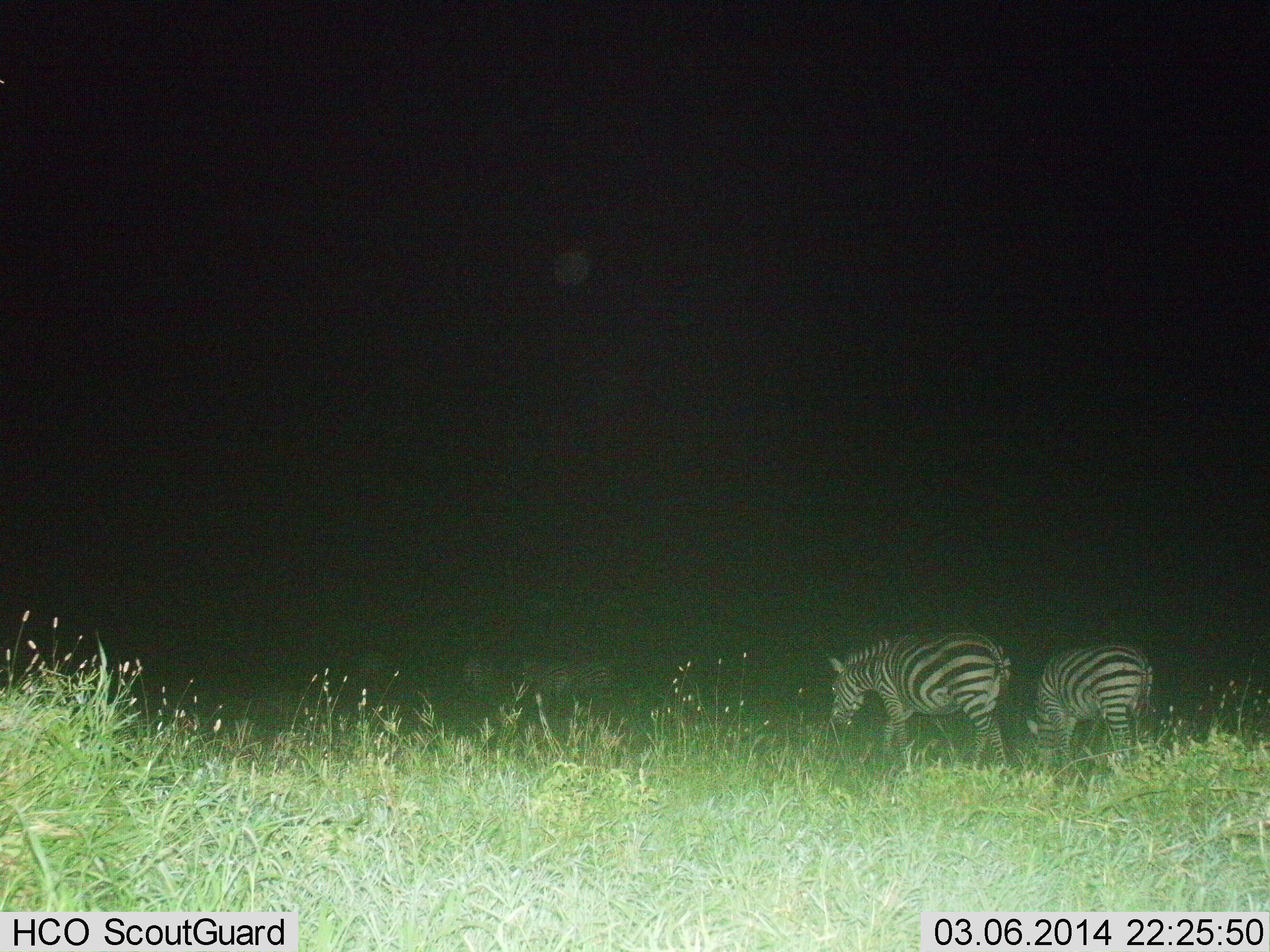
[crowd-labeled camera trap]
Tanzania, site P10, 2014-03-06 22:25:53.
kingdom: Animalia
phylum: Chordata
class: Mammalia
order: Perissodactyla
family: Equidae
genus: Equus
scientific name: Equus quagga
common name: plains zebra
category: zebra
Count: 2.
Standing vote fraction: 40%.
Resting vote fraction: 0%.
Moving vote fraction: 30%.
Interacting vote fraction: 0%.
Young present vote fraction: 0%.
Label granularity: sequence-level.